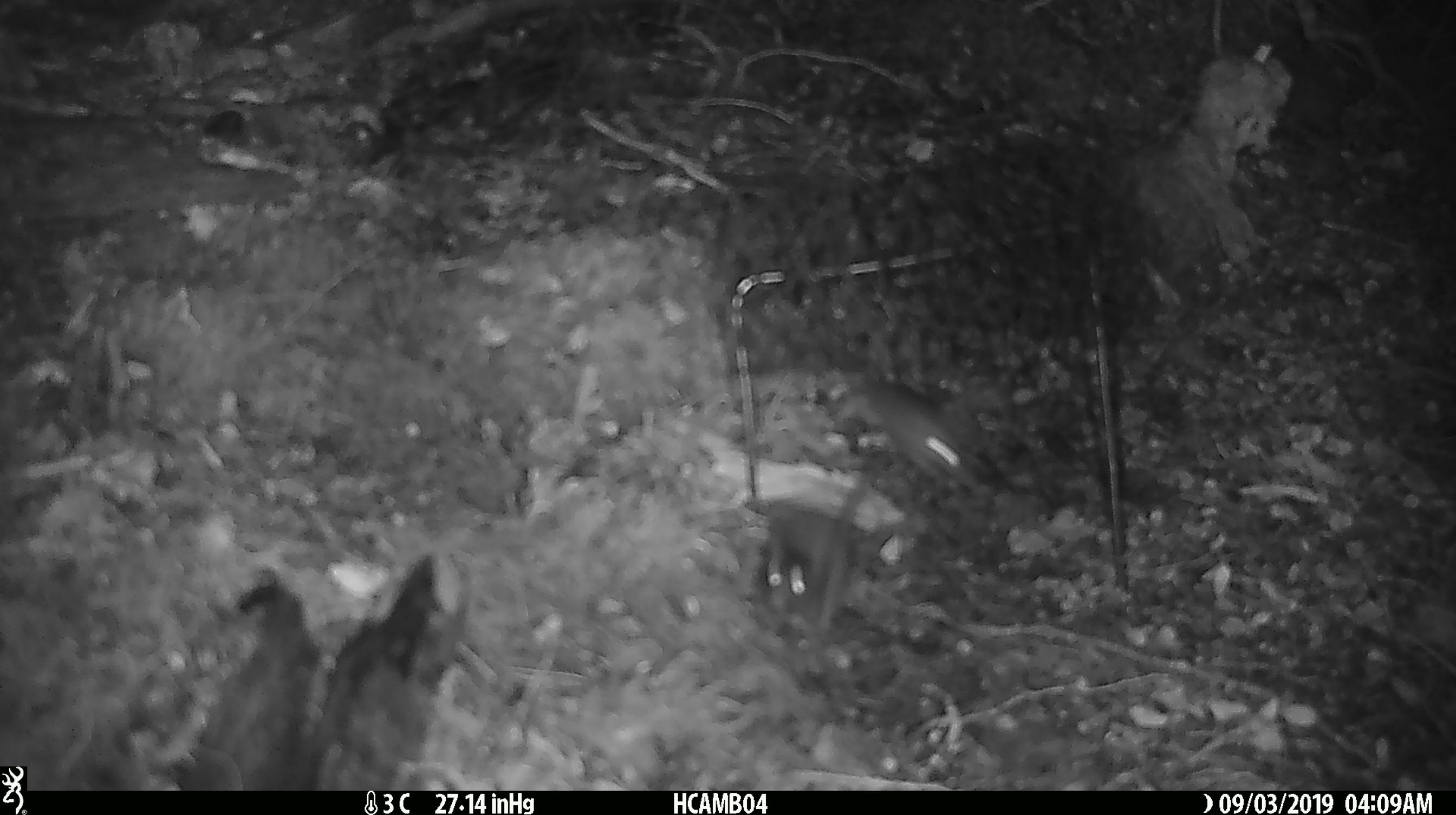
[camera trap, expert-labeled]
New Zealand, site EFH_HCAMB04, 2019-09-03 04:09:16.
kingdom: Animalia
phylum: Chordata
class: Mammalia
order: Rodentia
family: Muridae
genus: Mus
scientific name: Mus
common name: mouse